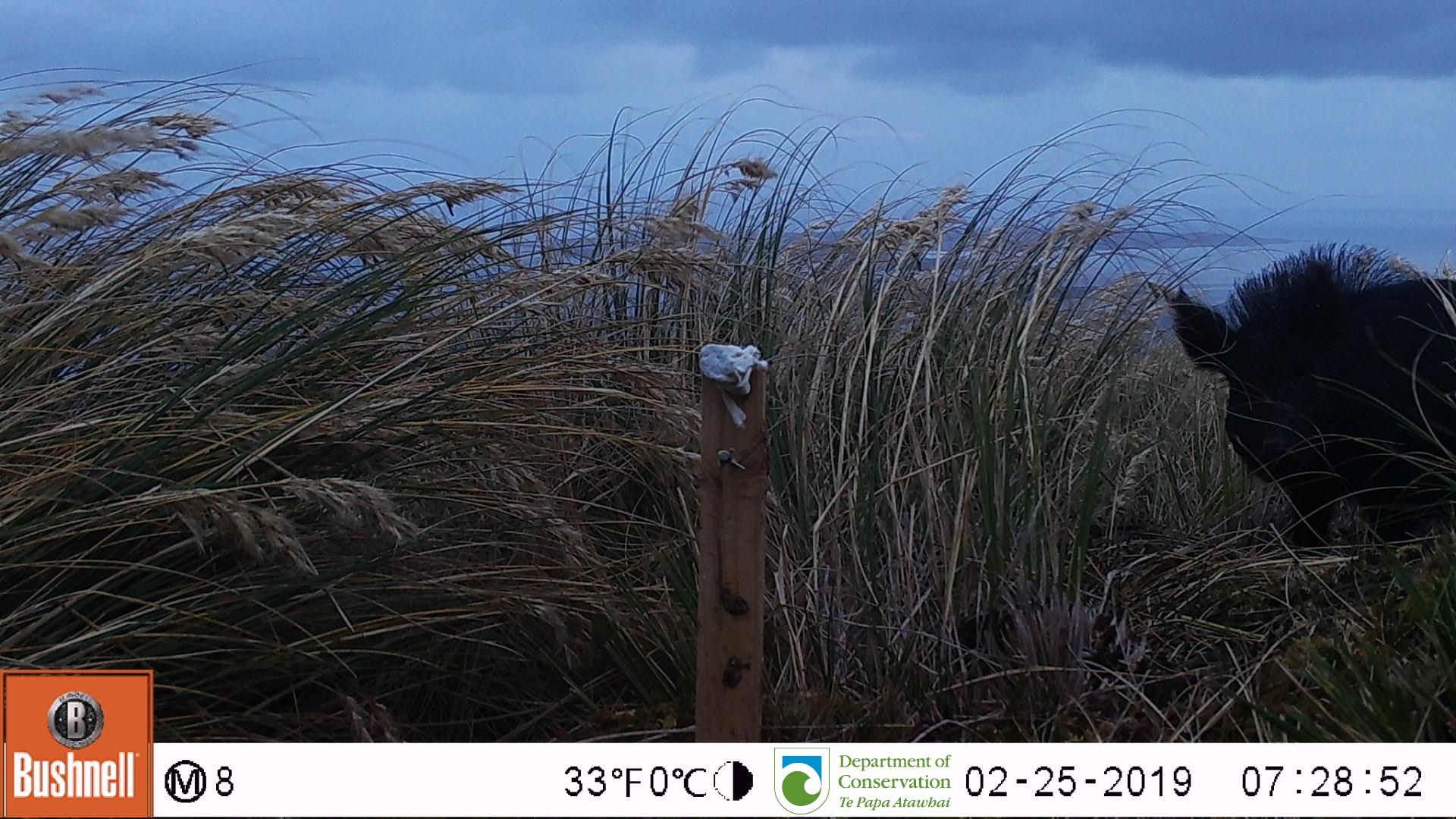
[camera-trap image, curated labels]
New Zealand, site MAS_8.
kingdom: Animalia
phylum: Chordata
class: Mammalia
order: Artiodactyla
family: Suidae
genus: Sus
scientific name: Sus scrofa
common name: pig